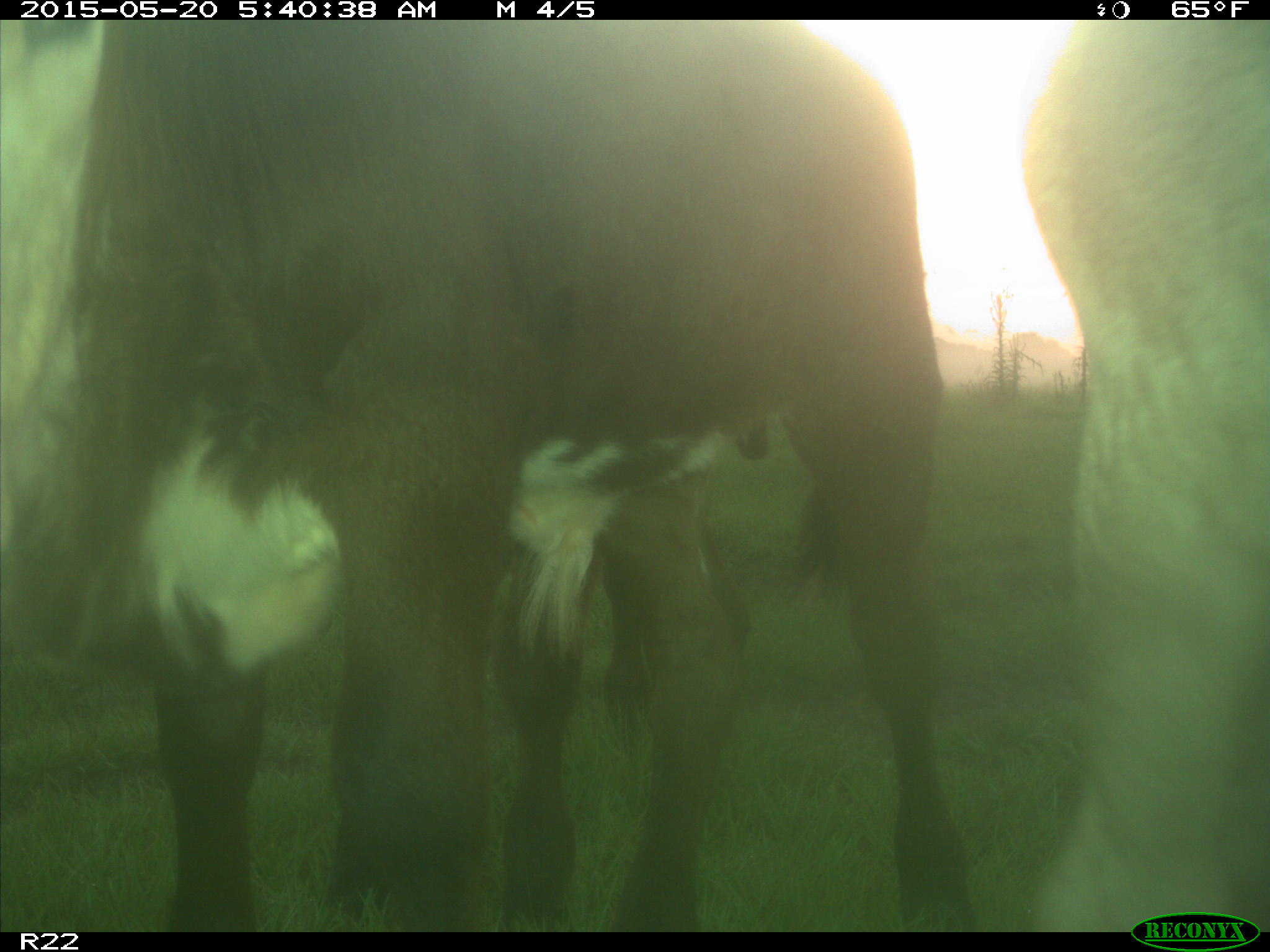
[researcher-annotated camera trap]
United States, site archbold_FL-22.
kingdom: Animalia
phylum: Chordata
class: Mammalia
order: Artiodactyla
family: Bovidae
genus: Bos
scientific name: Bos taurus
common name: domestic cow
Bos taurus (domestic cow).